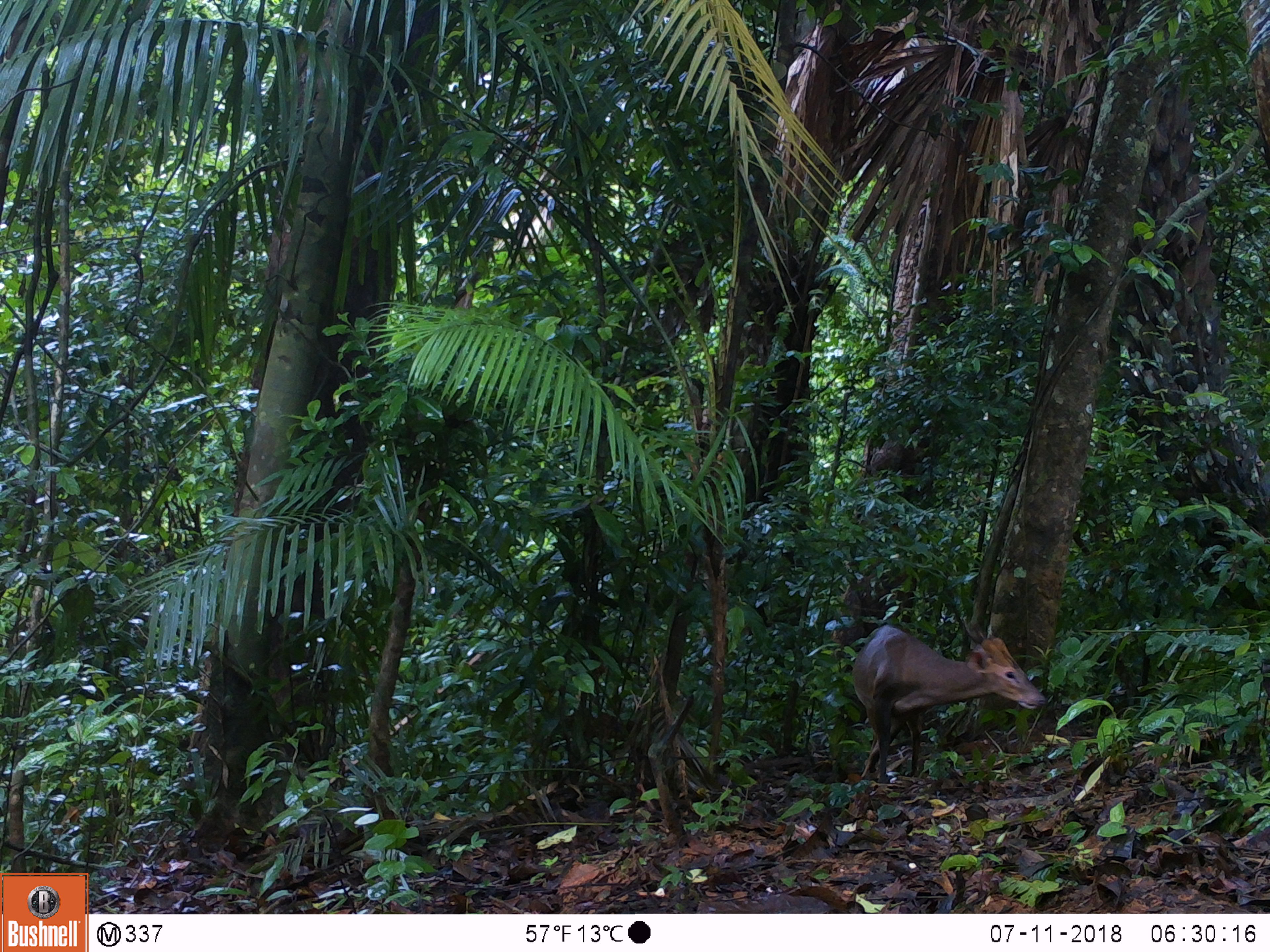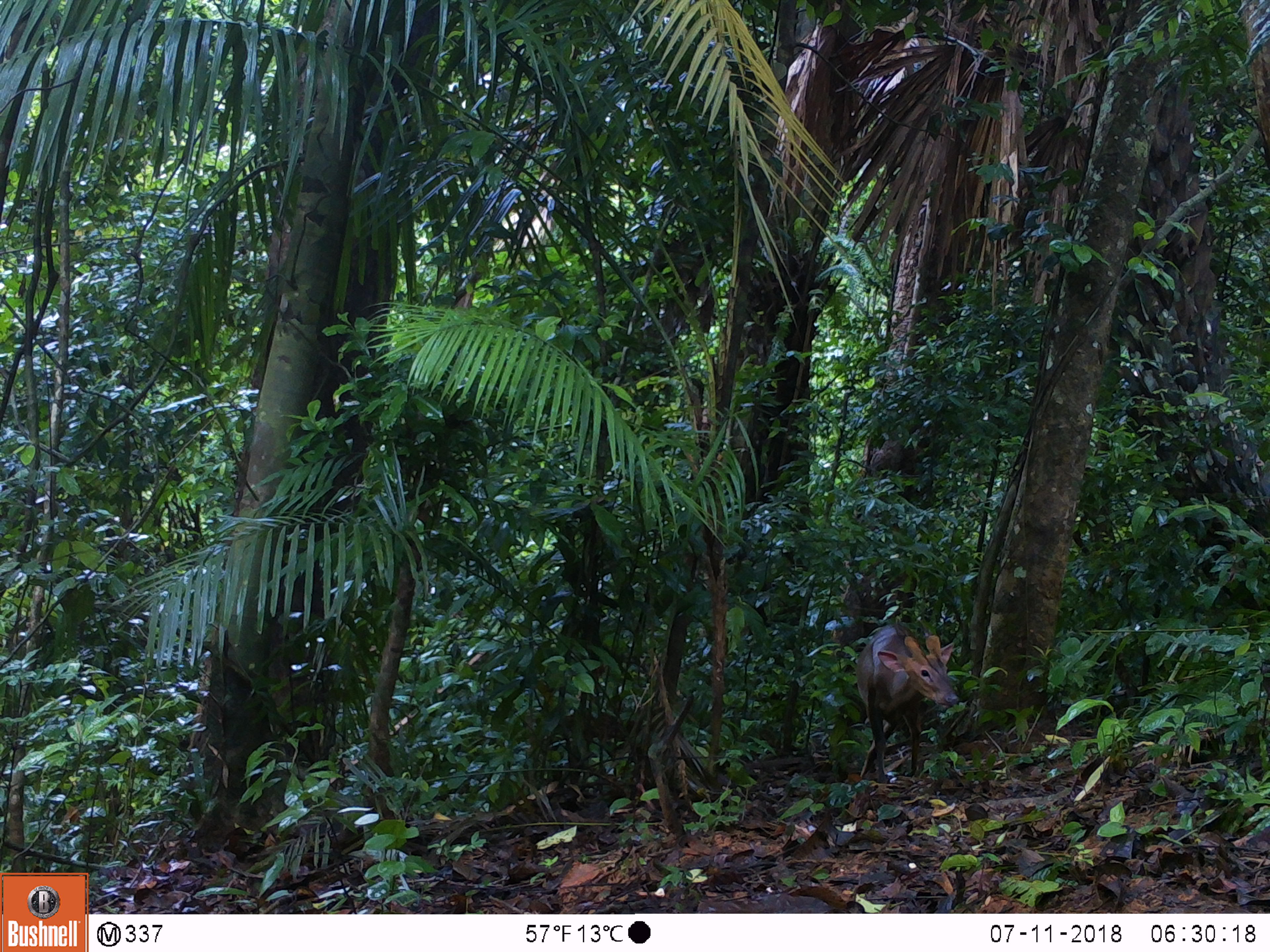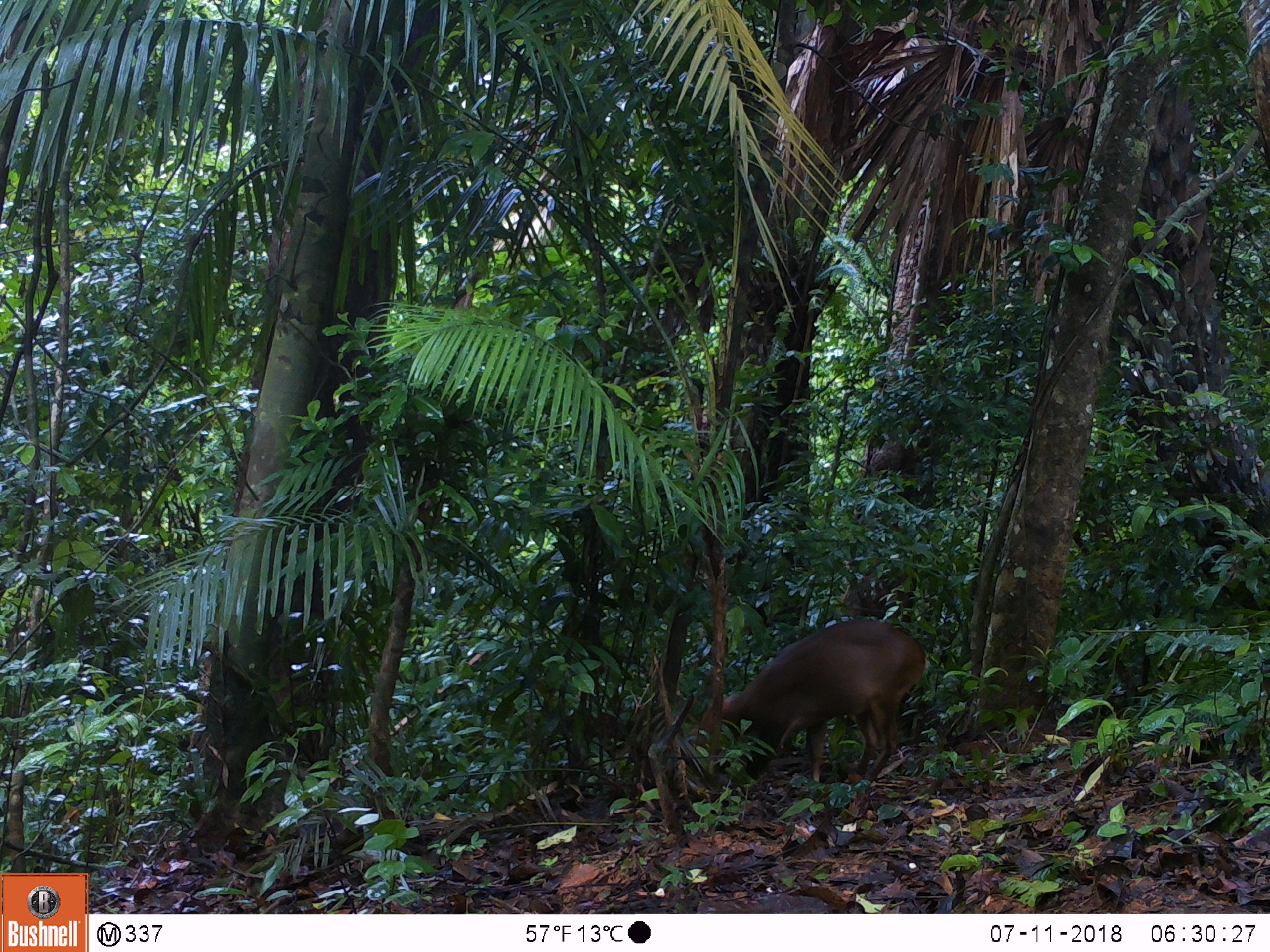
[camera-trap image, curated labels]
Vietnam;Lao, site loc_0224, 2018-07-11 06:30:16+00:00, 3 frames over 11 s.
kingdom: Animalia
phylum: Chordata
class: Mammalia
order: Artiodactyla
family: Cervidae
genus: Muntiacus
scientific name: Muntiacus vuquangensis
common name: large-antlered muntjac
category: large antlered muntjac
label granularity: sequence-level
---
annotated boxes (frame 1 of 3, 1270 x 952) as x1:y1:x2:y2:
large antlered muntjac: 851:616:1049:783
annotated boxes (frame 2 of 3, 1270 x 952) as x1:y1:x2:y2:
large antlered muntjac: 854:622:959:783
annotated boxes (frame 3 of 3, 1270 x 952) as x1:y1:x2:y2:
large antlered muntjac: 685:618:931:784